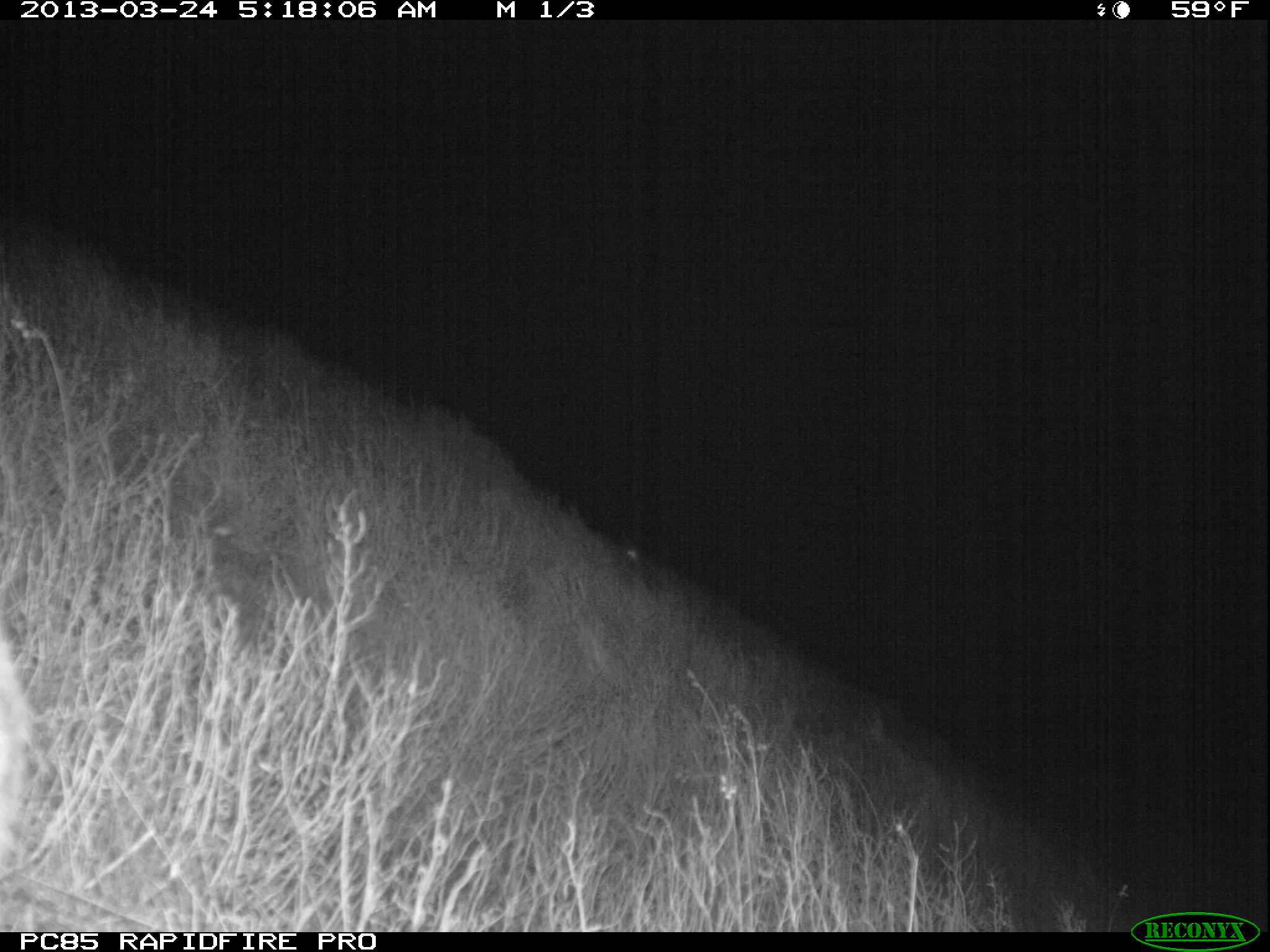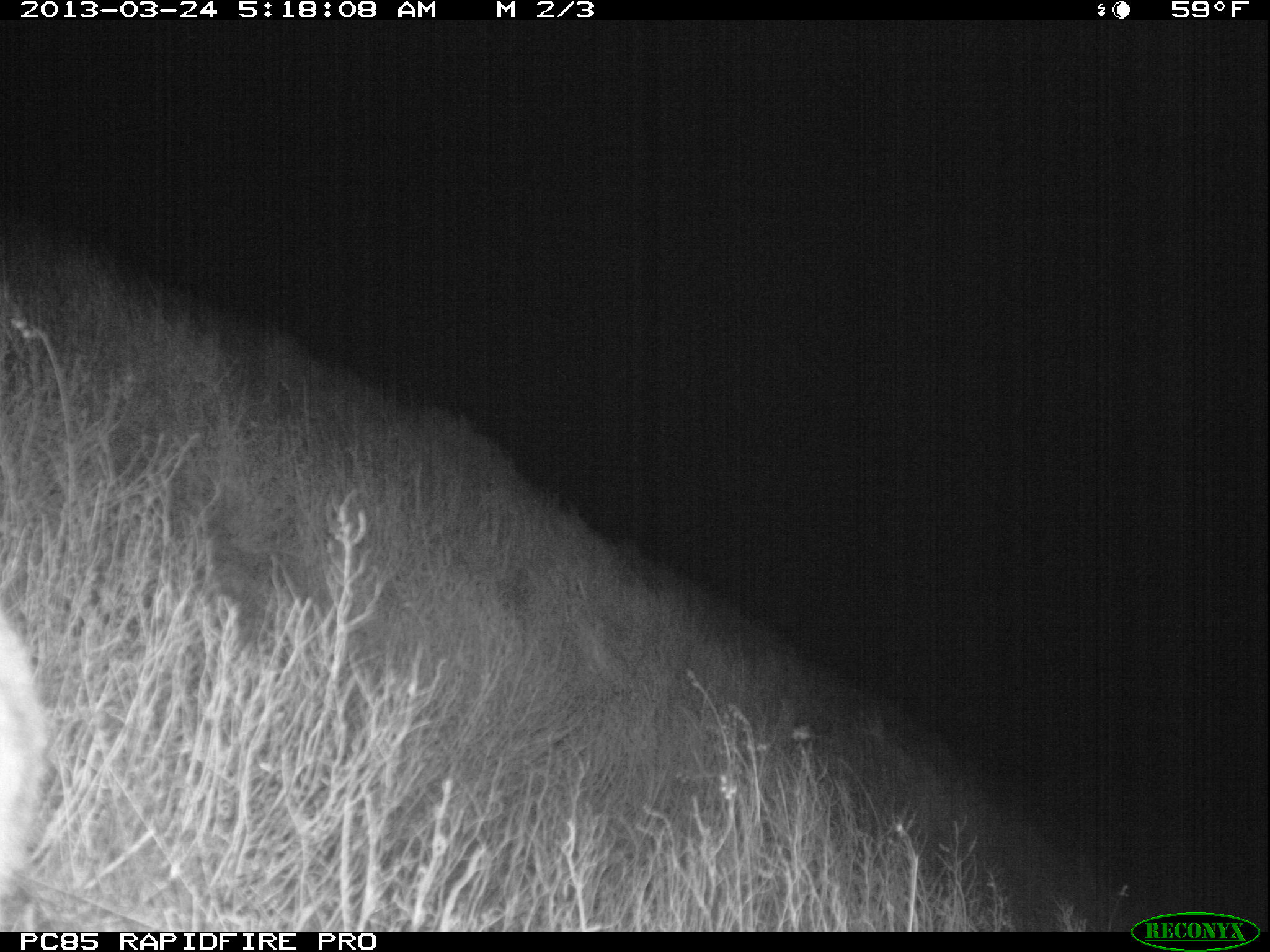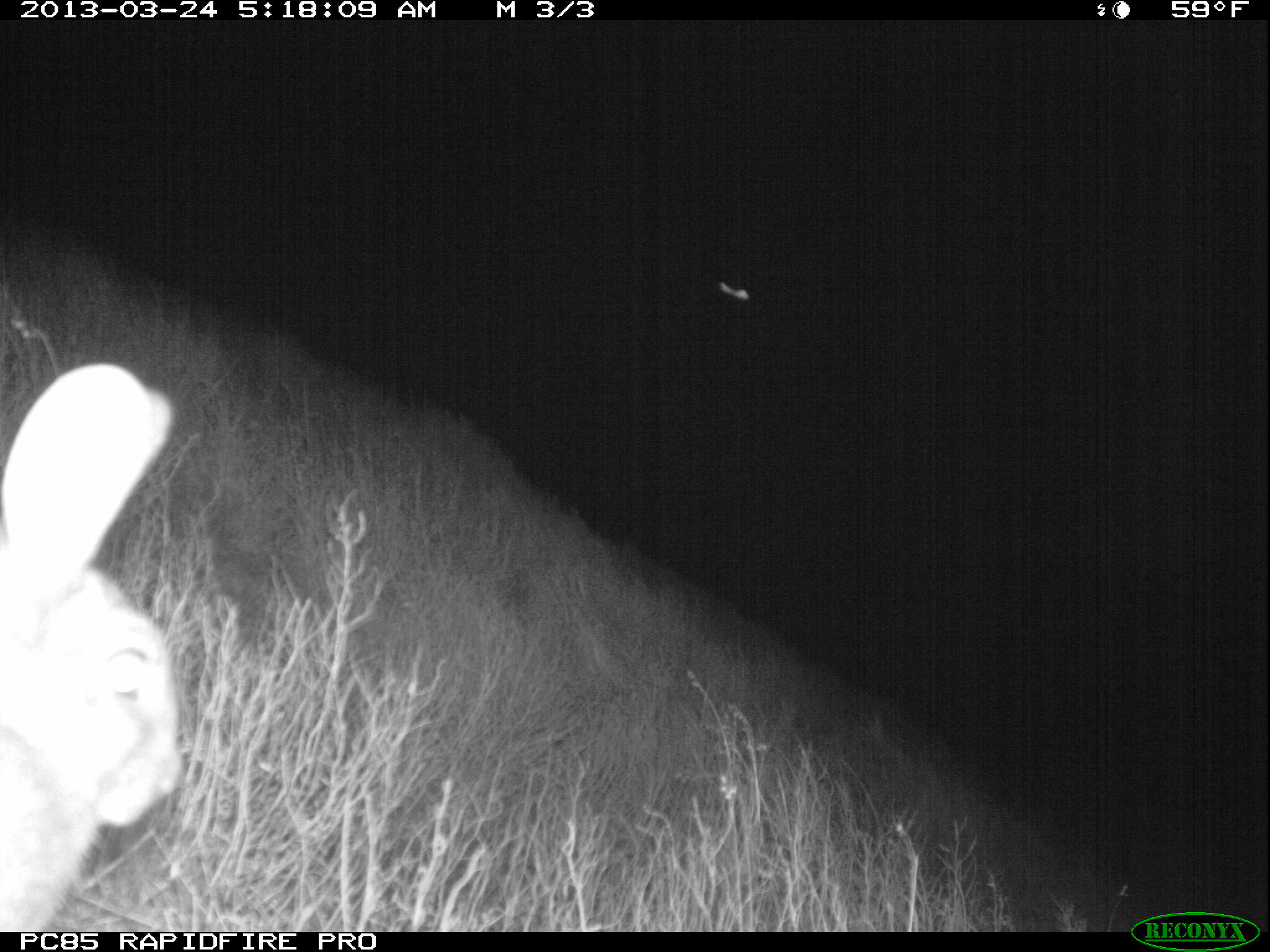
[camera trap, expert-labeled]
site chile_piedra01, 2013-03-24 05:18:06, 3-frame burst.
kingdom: Animalia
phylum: Chordata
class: Mammalia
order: Lagomorpha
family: Leporidae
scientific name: Leporidae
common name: rabbits and hares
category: rabbit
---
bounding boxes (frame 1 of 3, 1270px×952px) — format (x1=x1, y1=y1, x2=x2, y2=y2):
rabbit: (x1=0, y1=628, x2=30, y2=853)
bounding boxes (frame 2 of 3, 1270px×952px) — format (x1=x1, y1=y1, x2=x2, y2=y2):
rabbit: (x1=0, y1=599, x2=45, y2=907)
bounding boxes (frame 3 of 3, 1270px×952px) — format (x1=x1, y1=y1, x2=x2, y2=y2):
rabbit: (x1=1, y1=364, x2=187, y2=927)
unknown: (x1=716, y1=272, x2=753, y2=303)